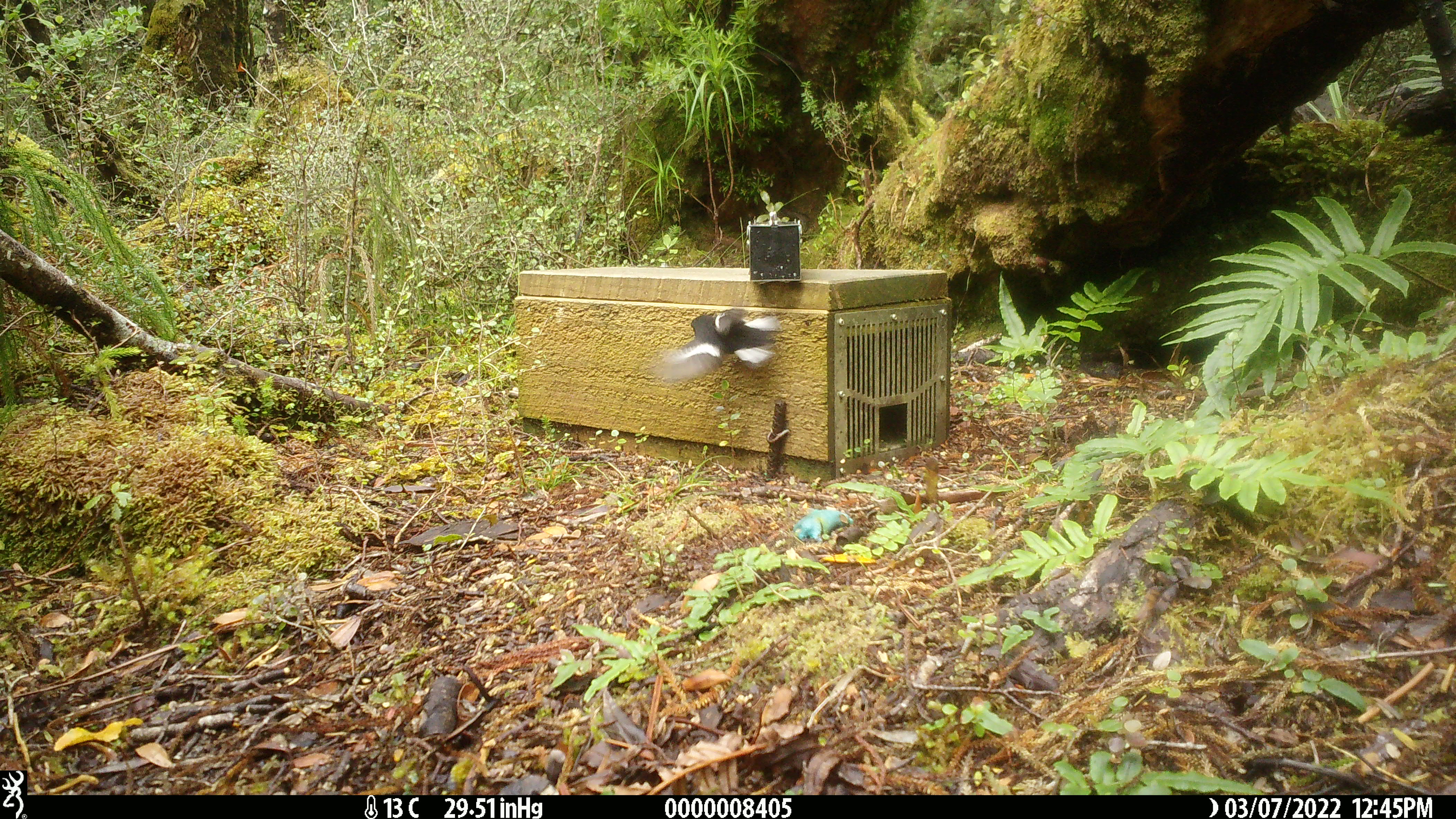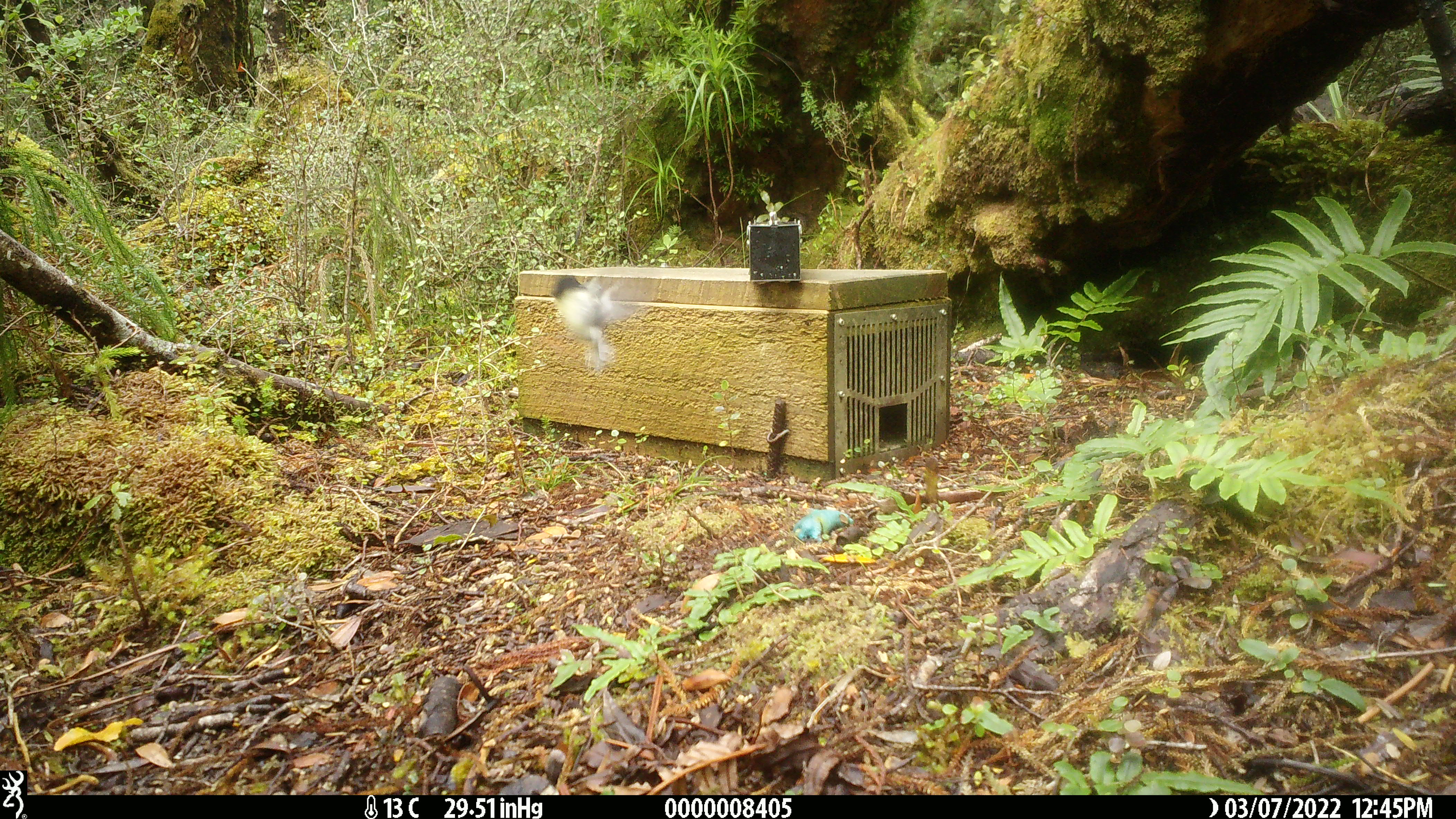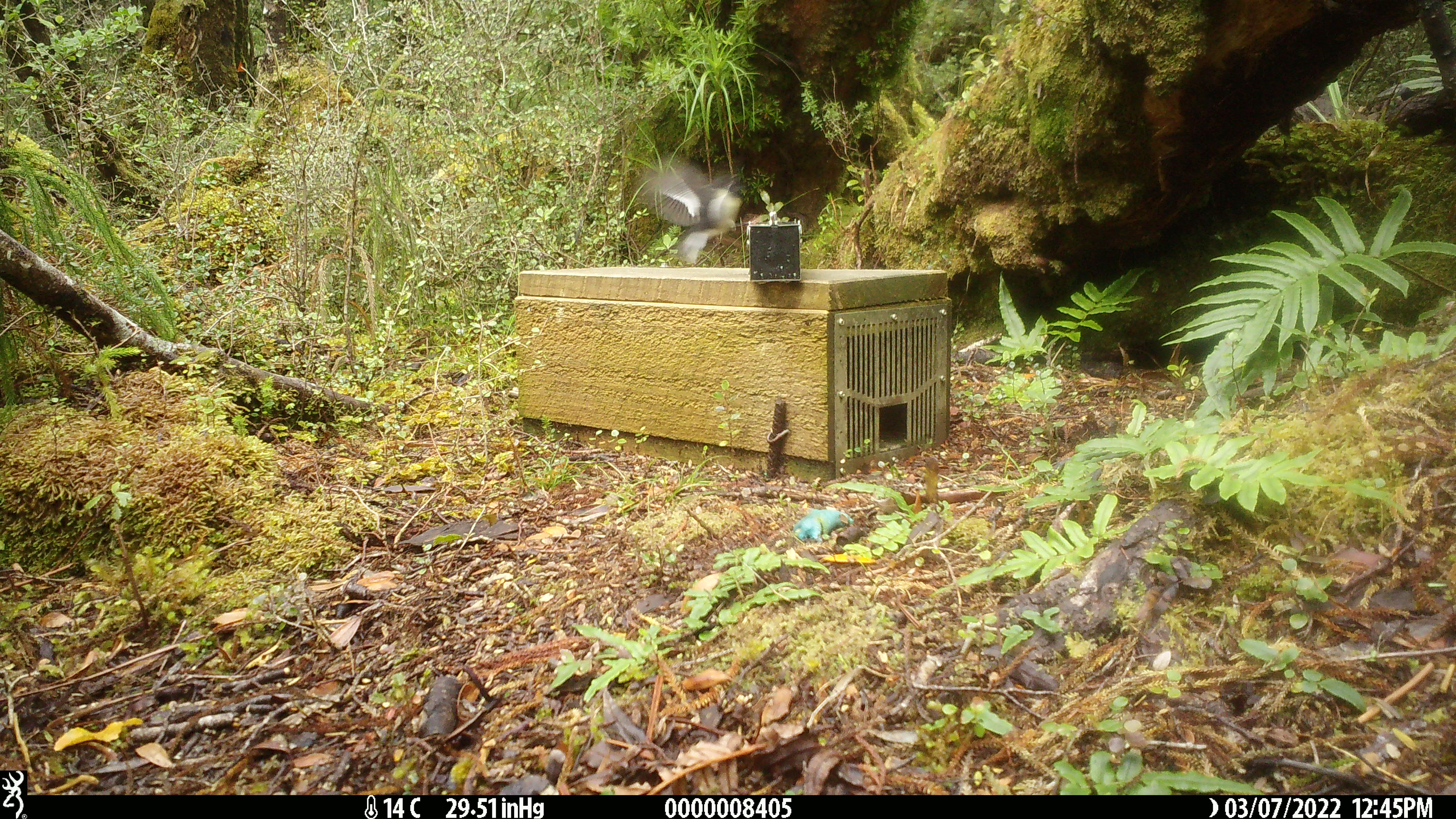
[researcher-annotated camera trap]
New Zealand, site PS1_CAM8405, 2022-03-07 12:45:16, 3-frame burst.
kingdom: Animalia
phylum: Chordata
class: Aves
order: Passeriformes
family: Petroicidae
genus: Petroica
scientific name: Petroica macrocephala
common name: tomtit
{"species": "tomtit (Petroica macrocephala)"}